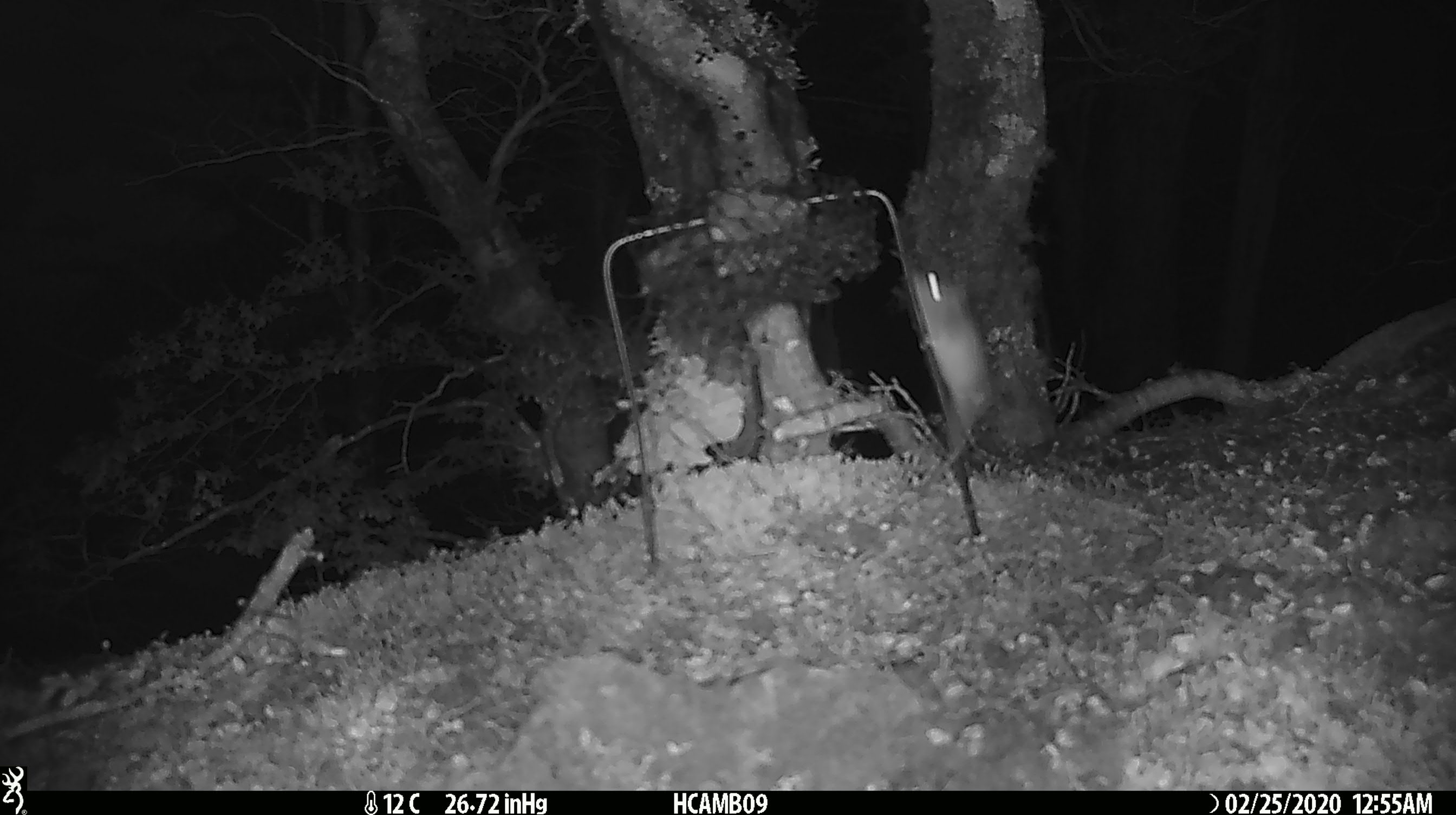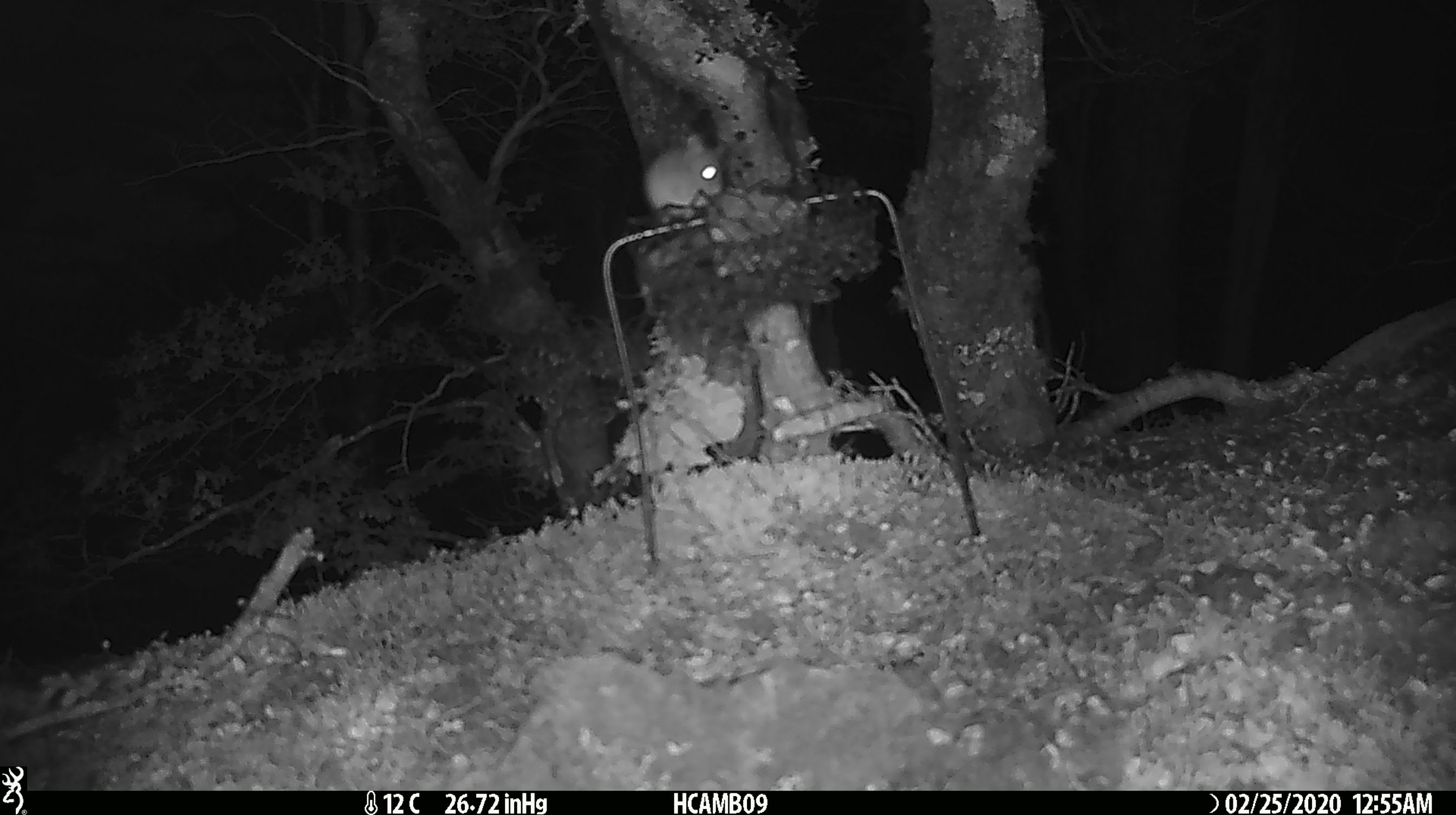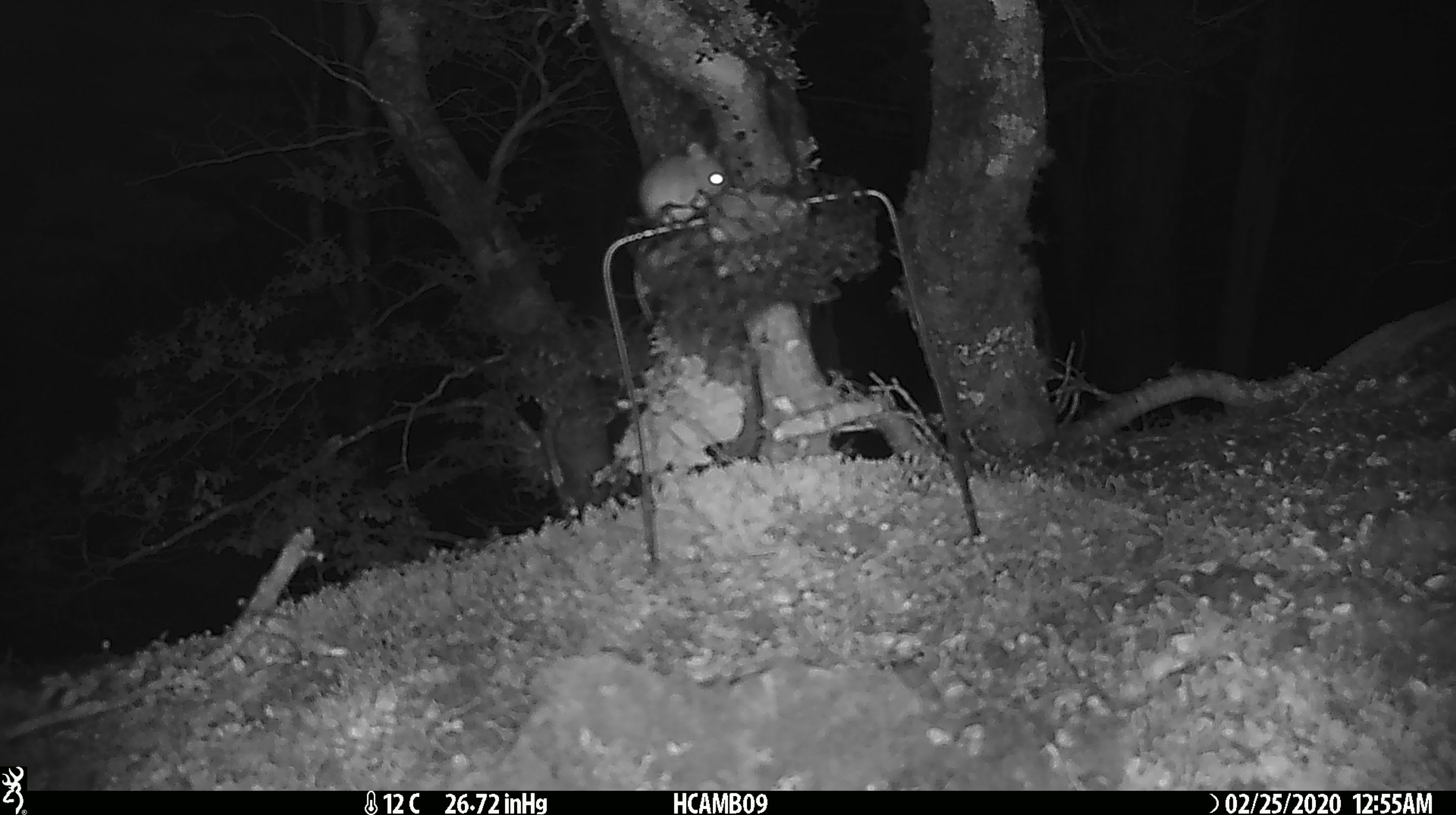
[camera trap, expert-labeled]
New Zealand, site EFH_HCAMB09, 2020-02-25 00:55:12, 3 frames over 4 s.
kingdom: Animalia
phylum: Chordata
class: Mammalia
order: Rodentia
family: Muridae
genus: Mus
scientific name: Mus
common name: mouse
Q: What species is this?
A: Mouse (Mus).